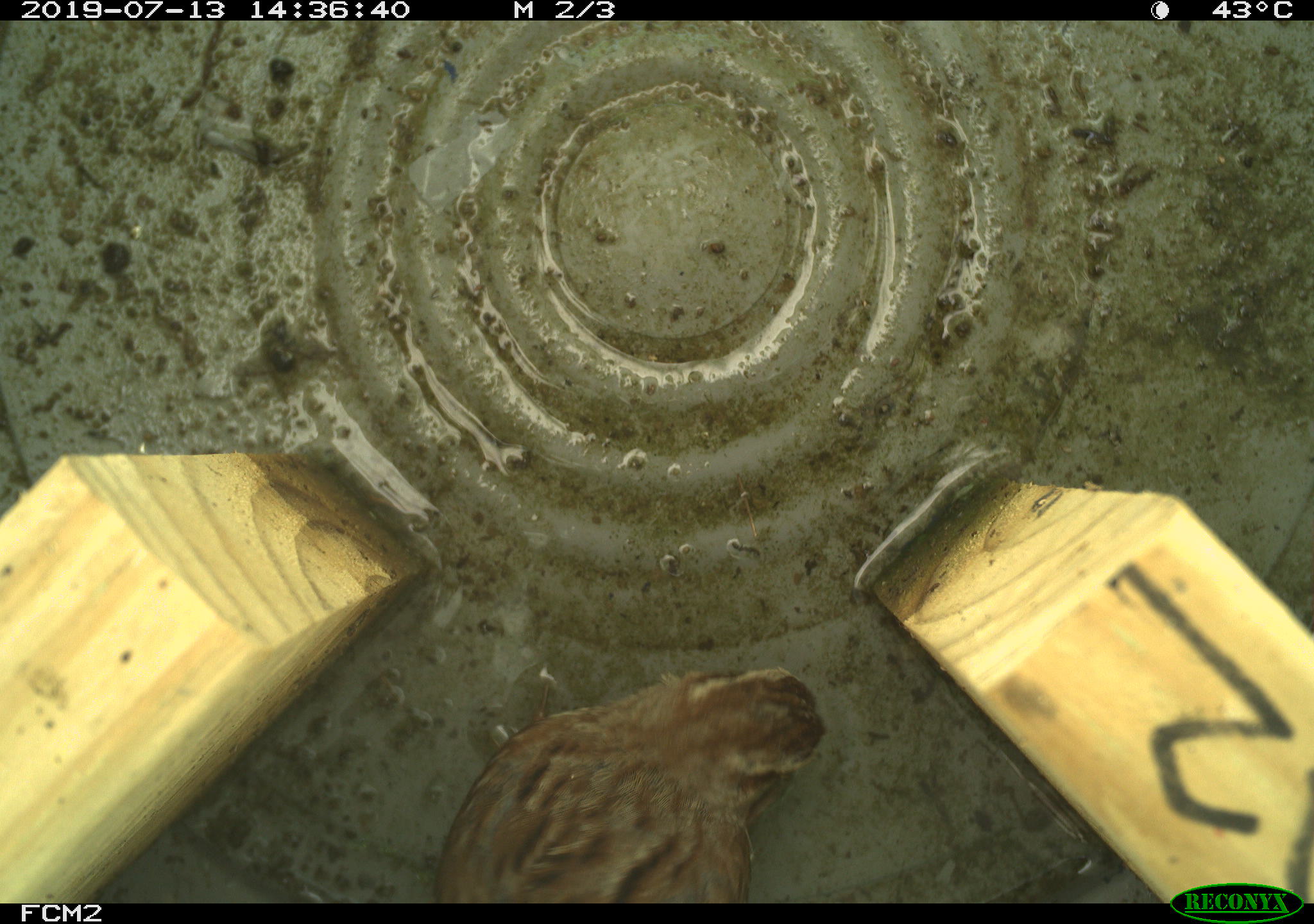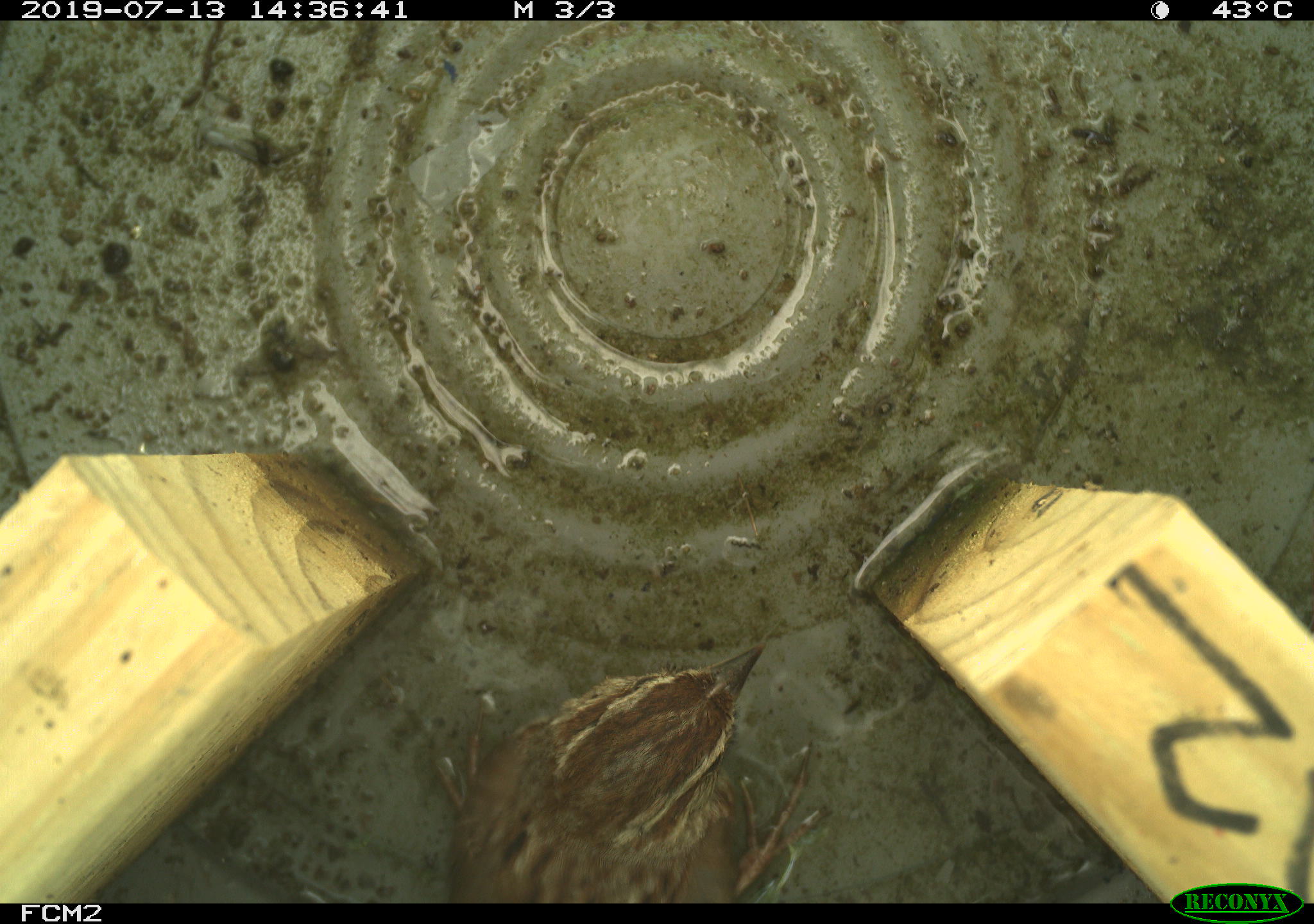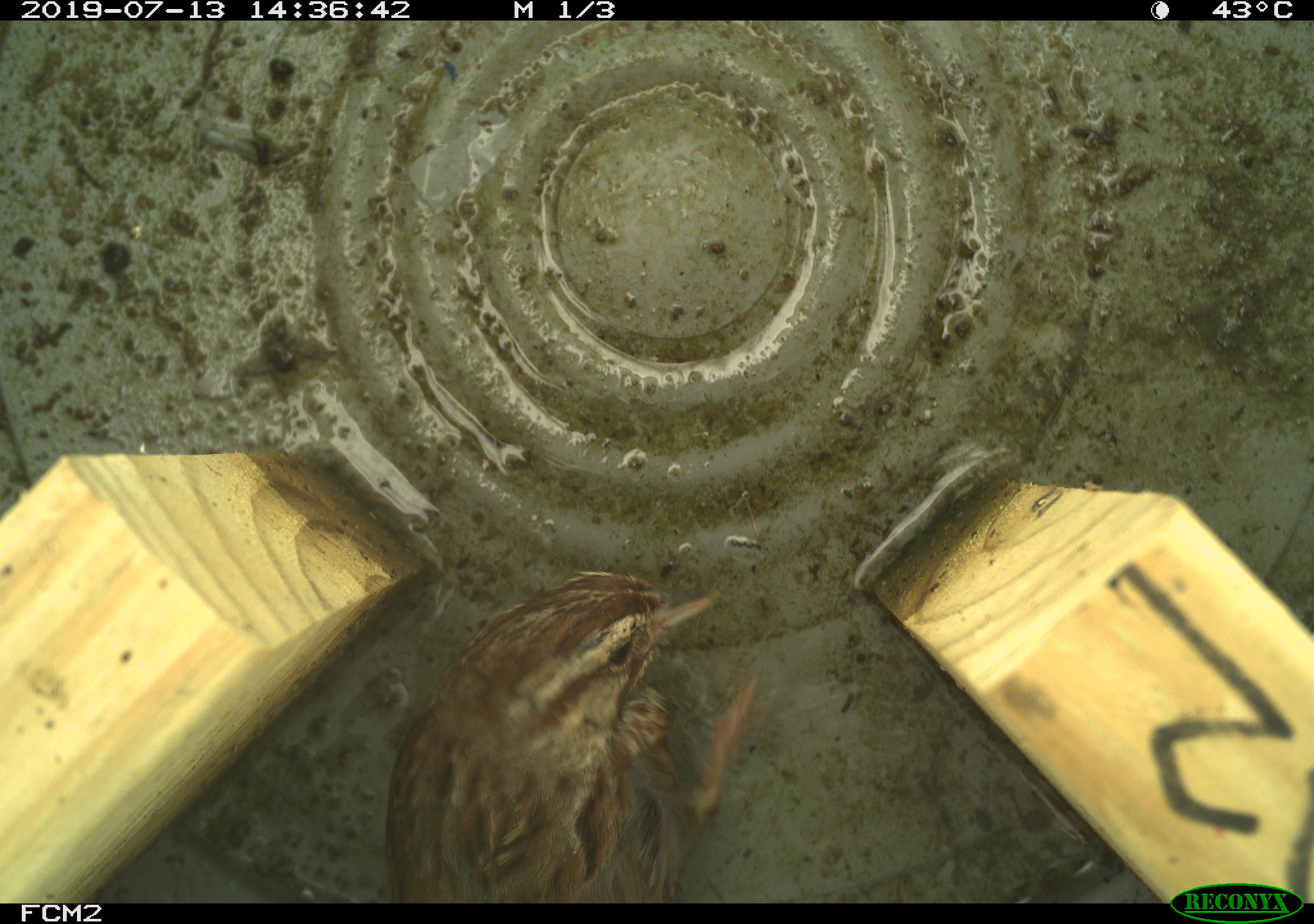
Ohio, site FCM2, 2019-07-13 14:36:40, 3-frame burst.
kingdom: Animalia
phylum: Chordata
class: Aves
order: Passeriformes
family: Passerellidae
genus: Melospiza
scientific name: Melospiza melodia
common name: song sparrow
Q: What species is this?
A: Song sparrow (Melospiza melodia).